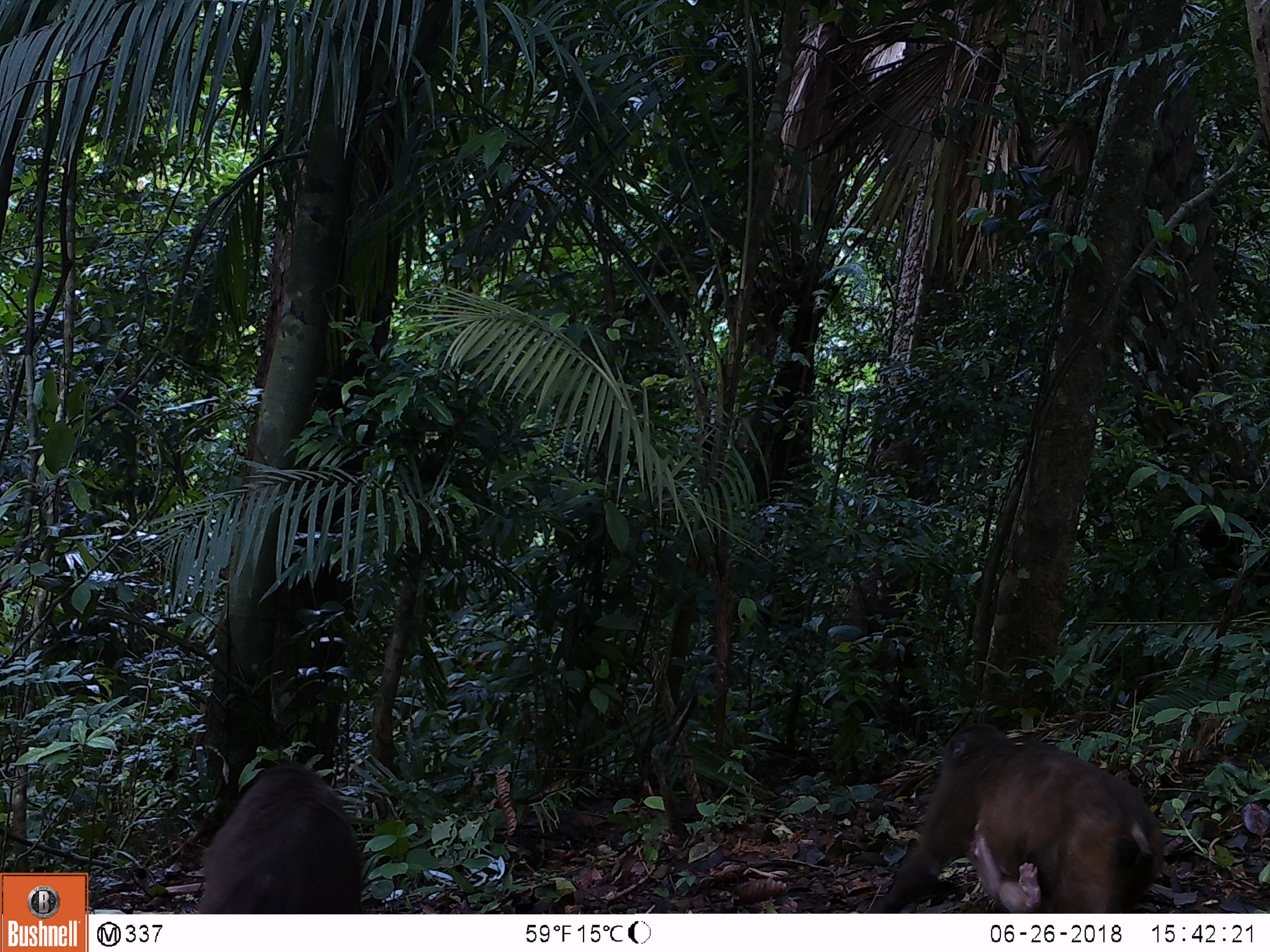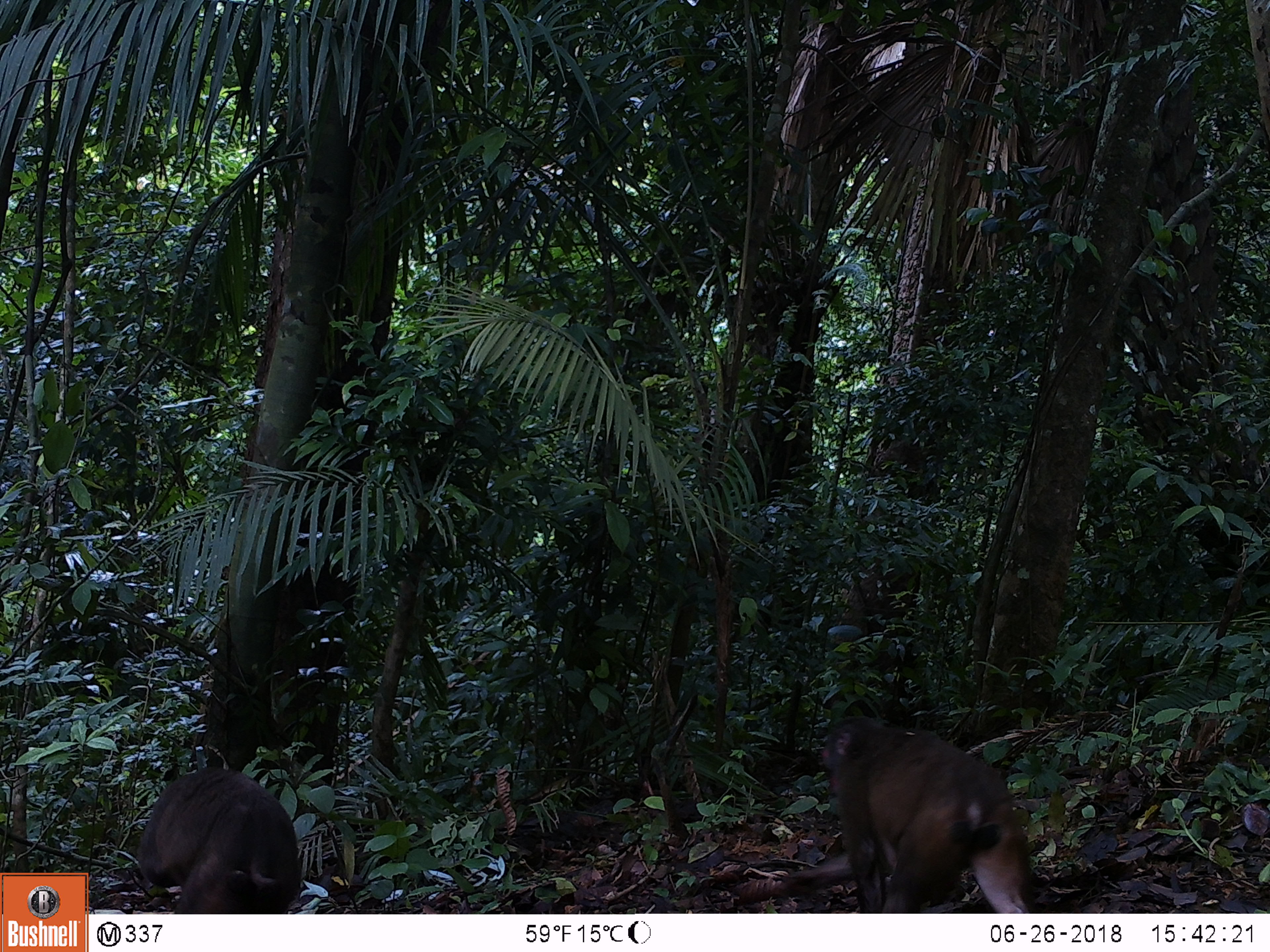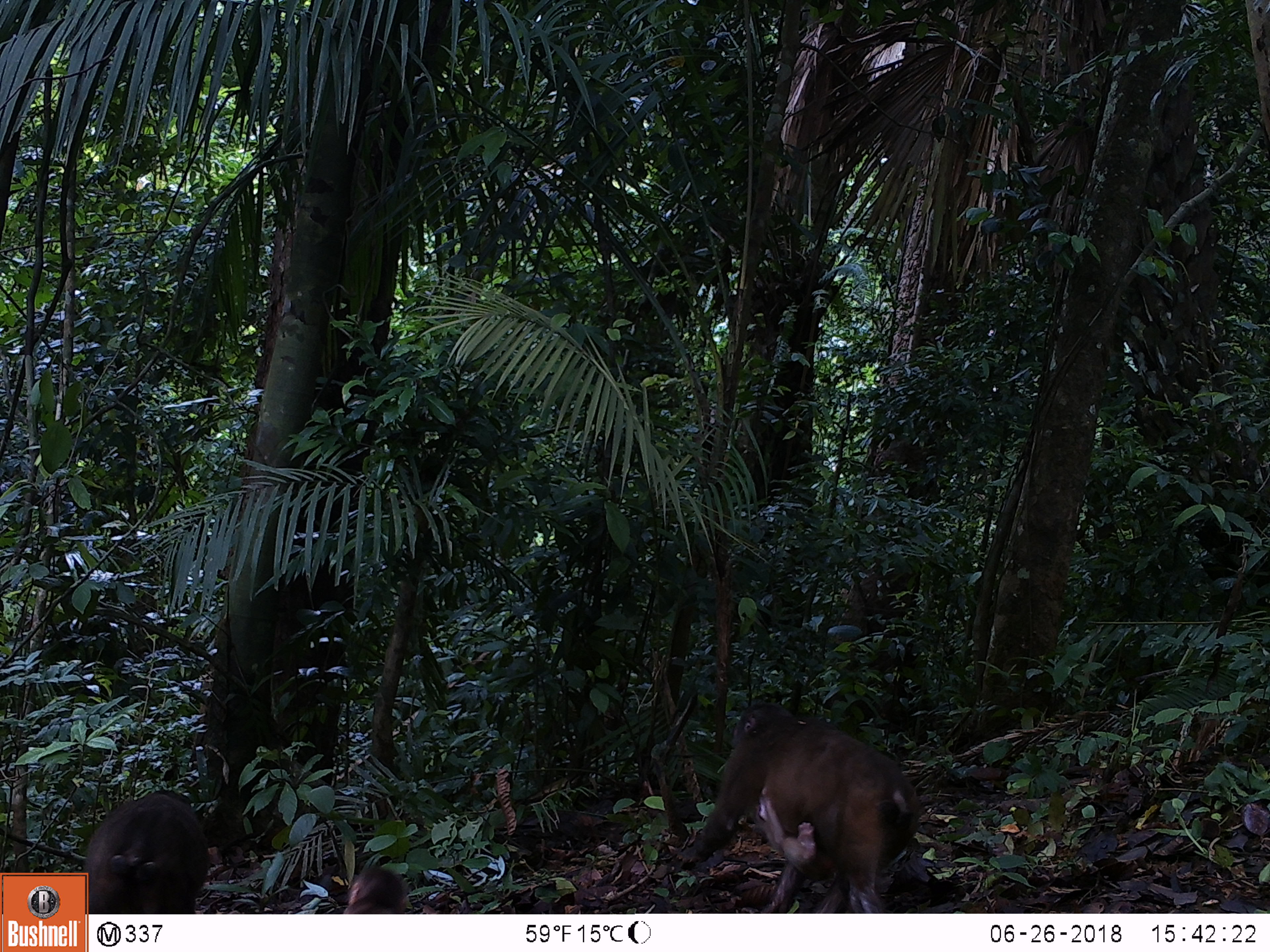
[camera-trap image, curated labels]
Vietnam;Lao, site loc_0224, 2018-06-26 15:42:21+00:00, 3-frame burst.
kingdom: Animalia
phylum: Chordata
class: Mammalia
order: Primates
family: Cercopithecidae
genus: Macaca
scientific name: Macaca arctoides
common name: stump-tailed macaque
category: stump tailed macaque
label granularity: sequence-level